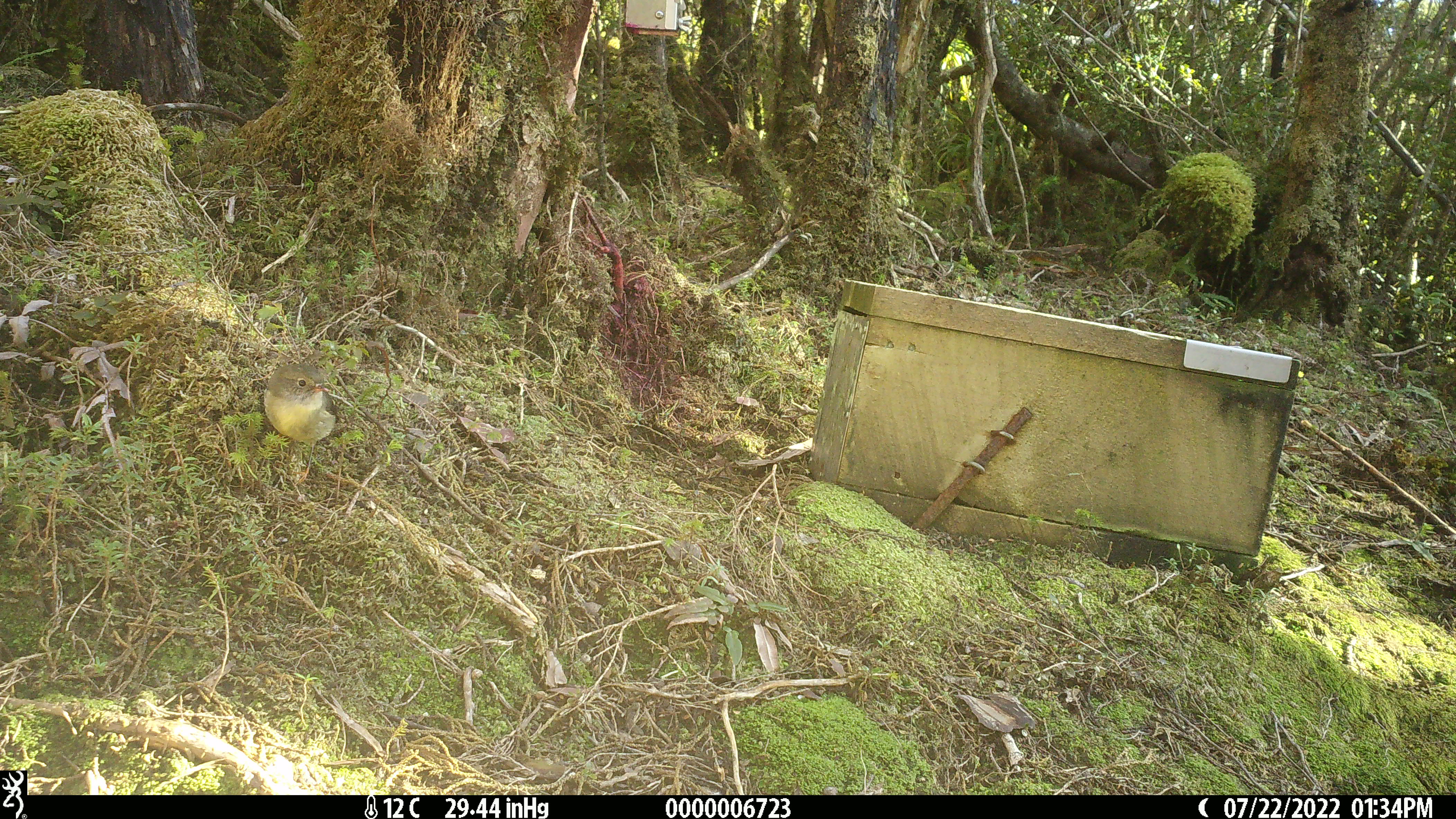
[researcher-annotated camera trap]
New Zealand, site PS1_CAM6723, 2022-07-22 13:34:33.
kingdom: Animalia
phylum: Chordata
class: Aves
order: Passeriformes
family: Petroicidae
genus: Petroica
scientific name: Petroica macrocephala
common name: tomtit